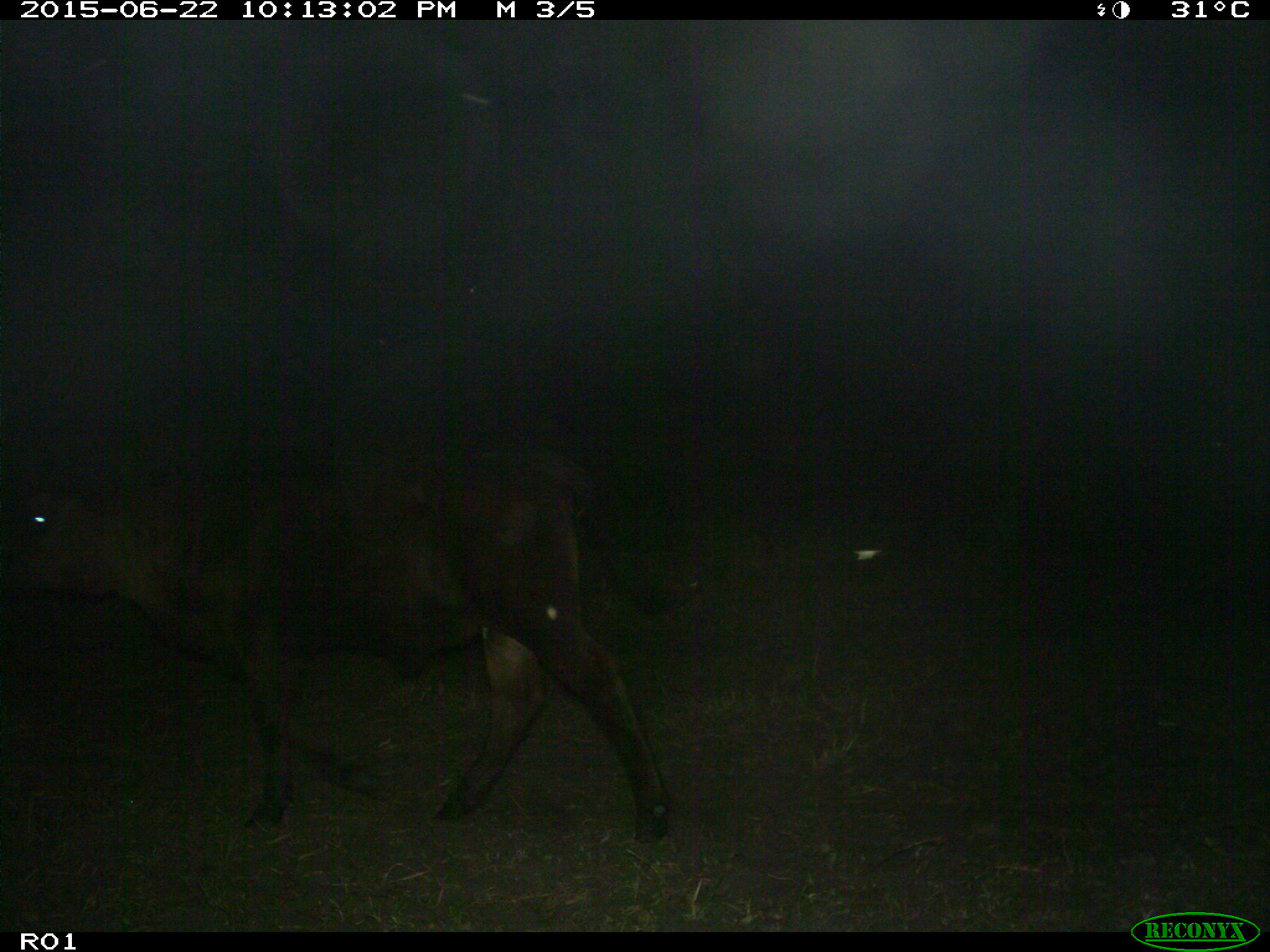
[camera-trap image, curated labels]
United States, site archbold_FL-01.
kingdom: Animalia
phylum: Chordata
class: Mammalia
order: Artiodactyla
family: Bovidae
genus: Bos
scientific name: Bos taurus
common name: domestic cow